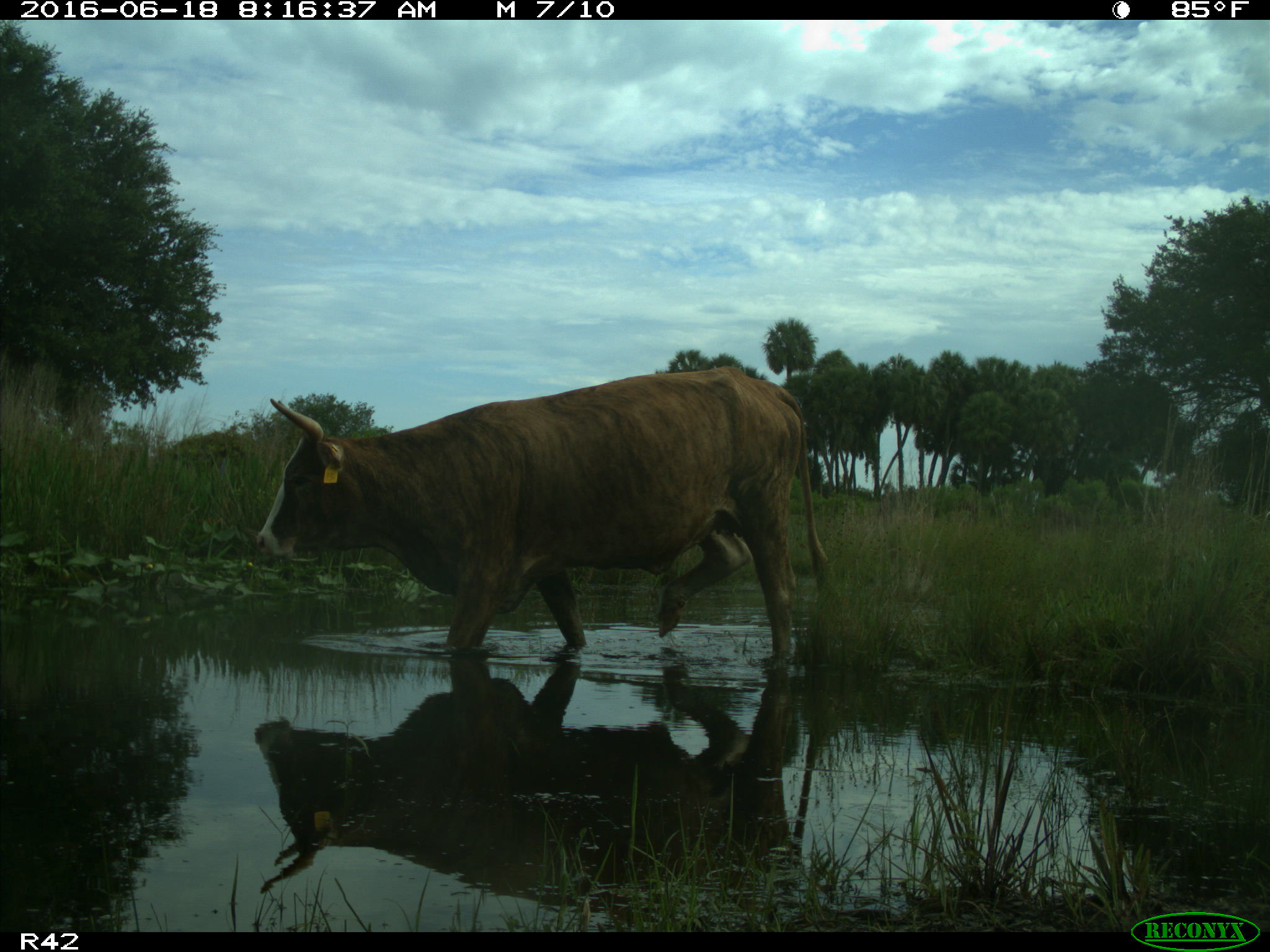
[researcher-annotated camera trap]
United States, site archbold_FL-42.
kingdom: Animalia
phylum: Chordata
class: Mammalia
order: Artiodactyla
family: Bovidae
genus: Bos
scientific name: Bos taurus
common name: domestic cow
Bos taurus (domestic cow).